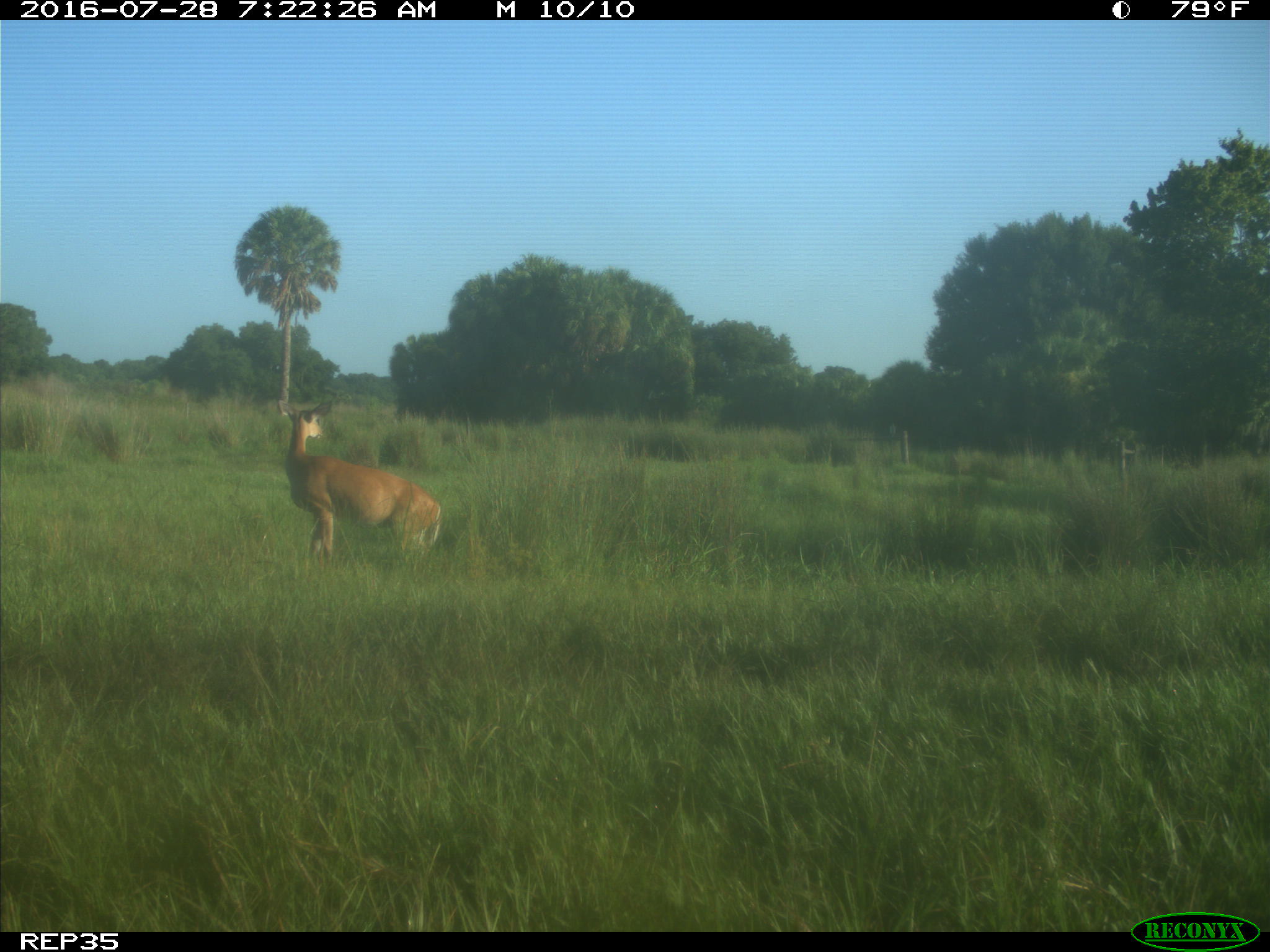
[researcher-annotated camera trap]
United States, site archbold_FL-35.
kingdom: Animalia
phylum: Chordata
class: Mammalia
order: Artiodactyla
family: Cervidae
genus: Odocoileus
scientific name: Odocoileus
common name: deer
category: unidentified deer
Unidentified deer (deer) (Odocoileus).